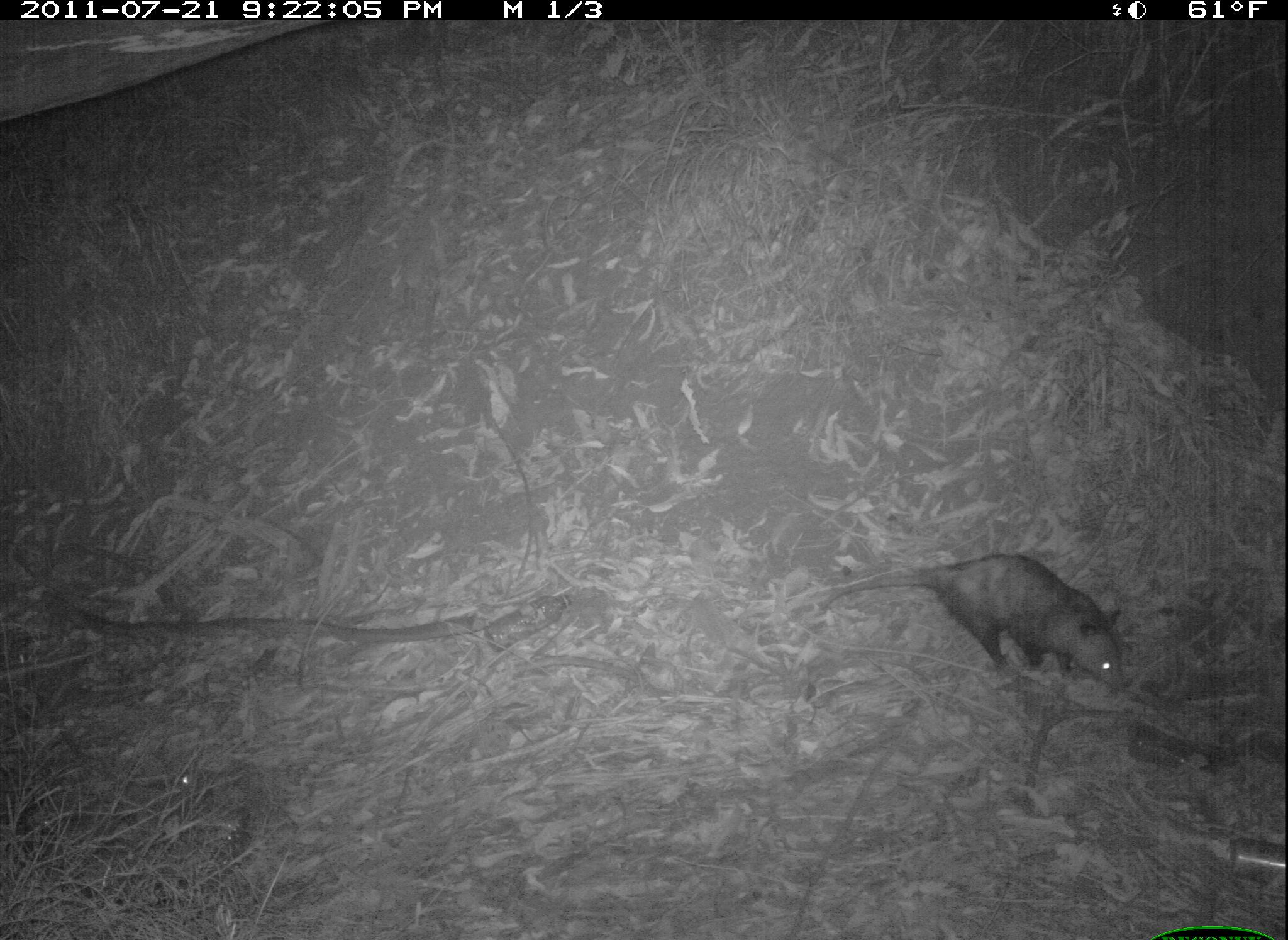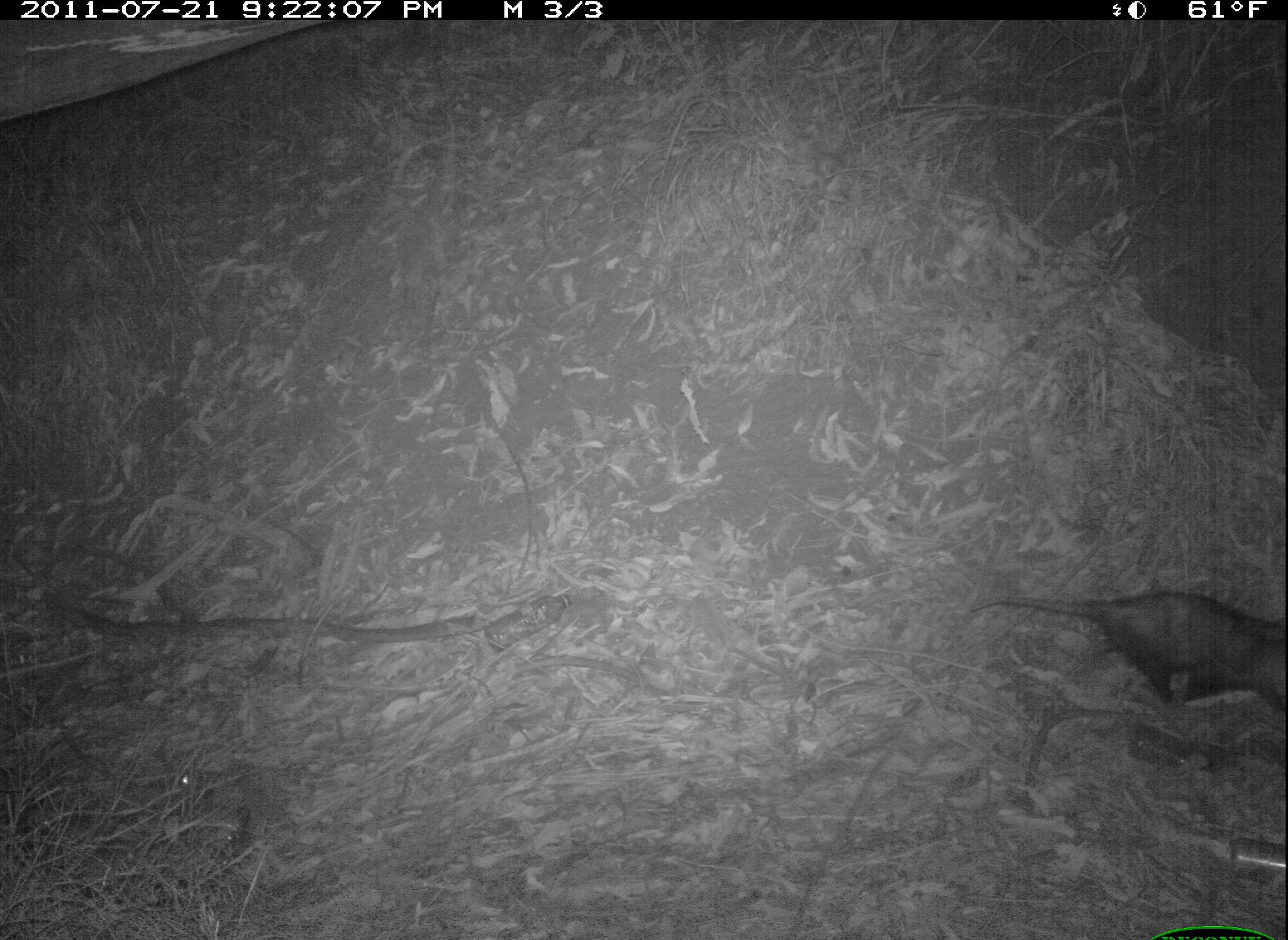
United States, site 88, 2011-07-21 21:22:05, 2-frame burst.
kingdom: Animalia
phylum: Chordata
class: Mammalia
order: Didelphimorphia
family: Didelphidae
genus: Didelphis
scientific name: Didelphis virginiana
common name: virginia opossum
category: opossum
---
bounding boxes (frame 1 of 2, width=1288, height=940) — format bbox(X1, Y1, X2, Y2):
opossum: bbox(779, 538, 1137, 707)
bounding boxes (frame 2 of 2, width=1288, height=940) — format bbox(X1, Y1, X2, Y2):
opossum: bbox(962, 579, 1286, 731)